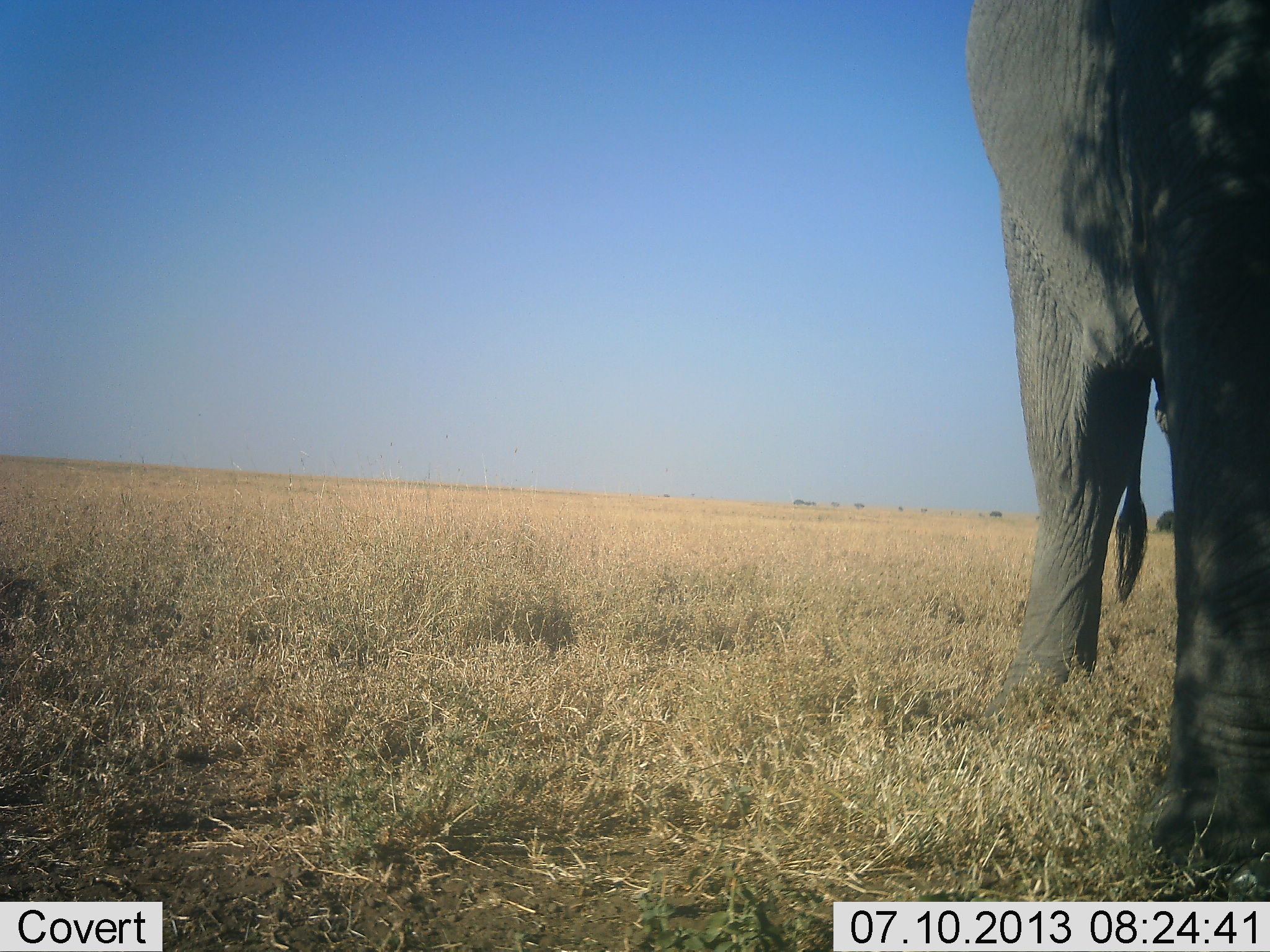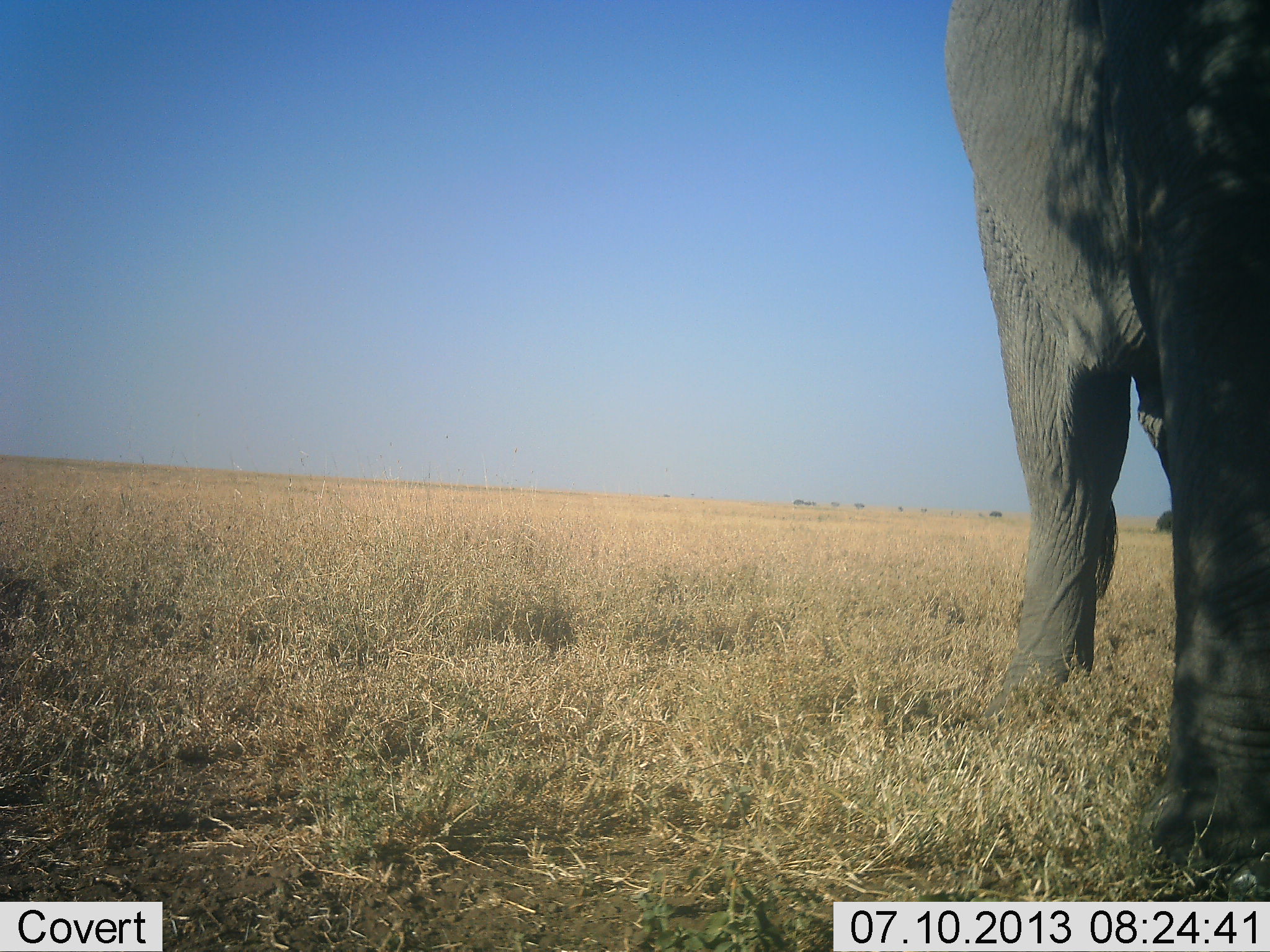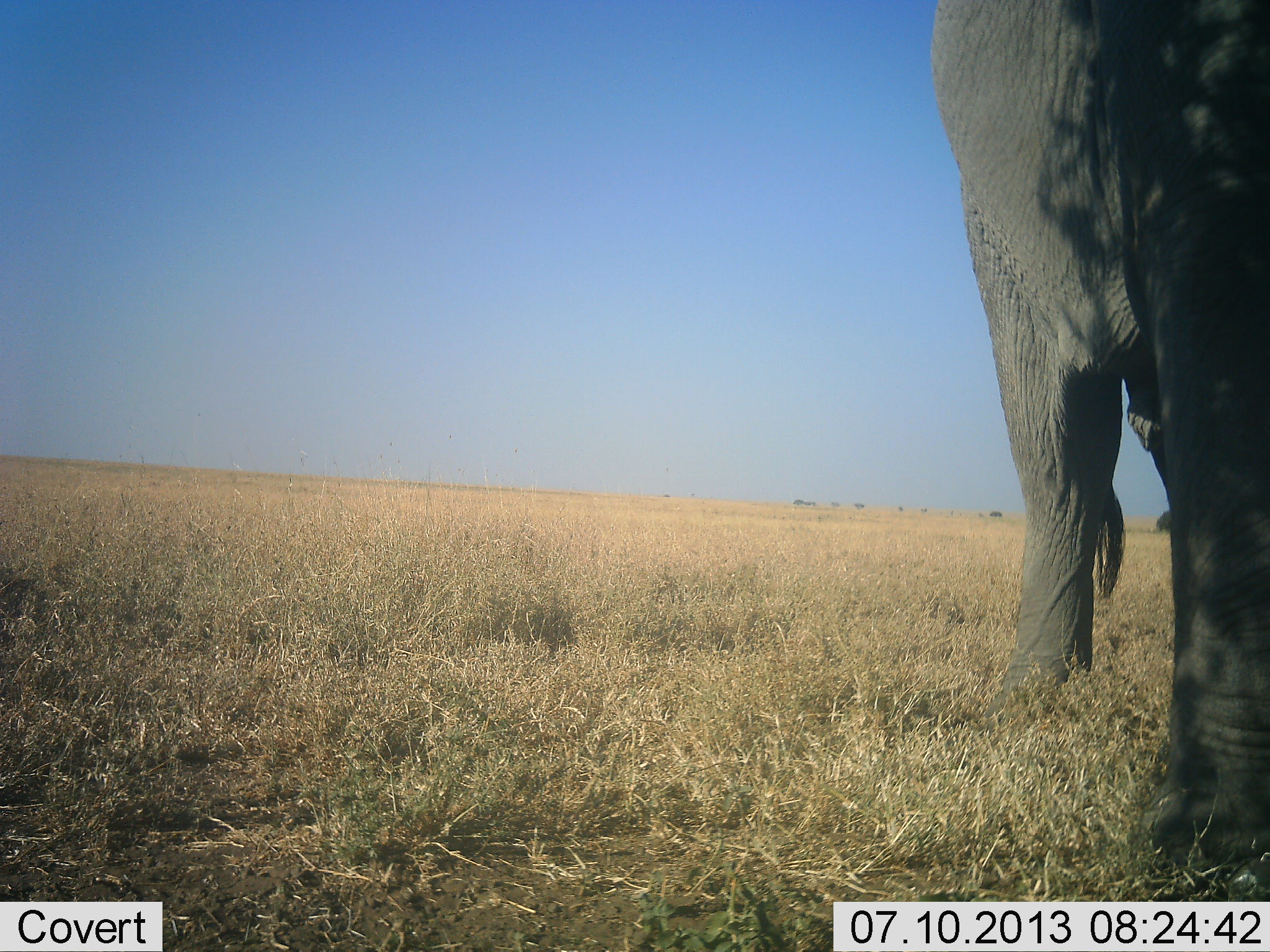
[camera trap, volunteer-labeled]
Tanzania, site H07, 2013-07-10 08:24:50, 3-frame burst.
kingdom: Animalia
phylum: Chordata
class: Mammalia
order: Proboscidea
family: Elephantidae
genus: Loxodonta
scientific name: Loxodonta africana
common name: african bush elephant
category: elephant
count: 1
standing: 90%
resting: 0%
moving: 0%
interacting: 0%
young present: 0%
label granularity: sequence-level